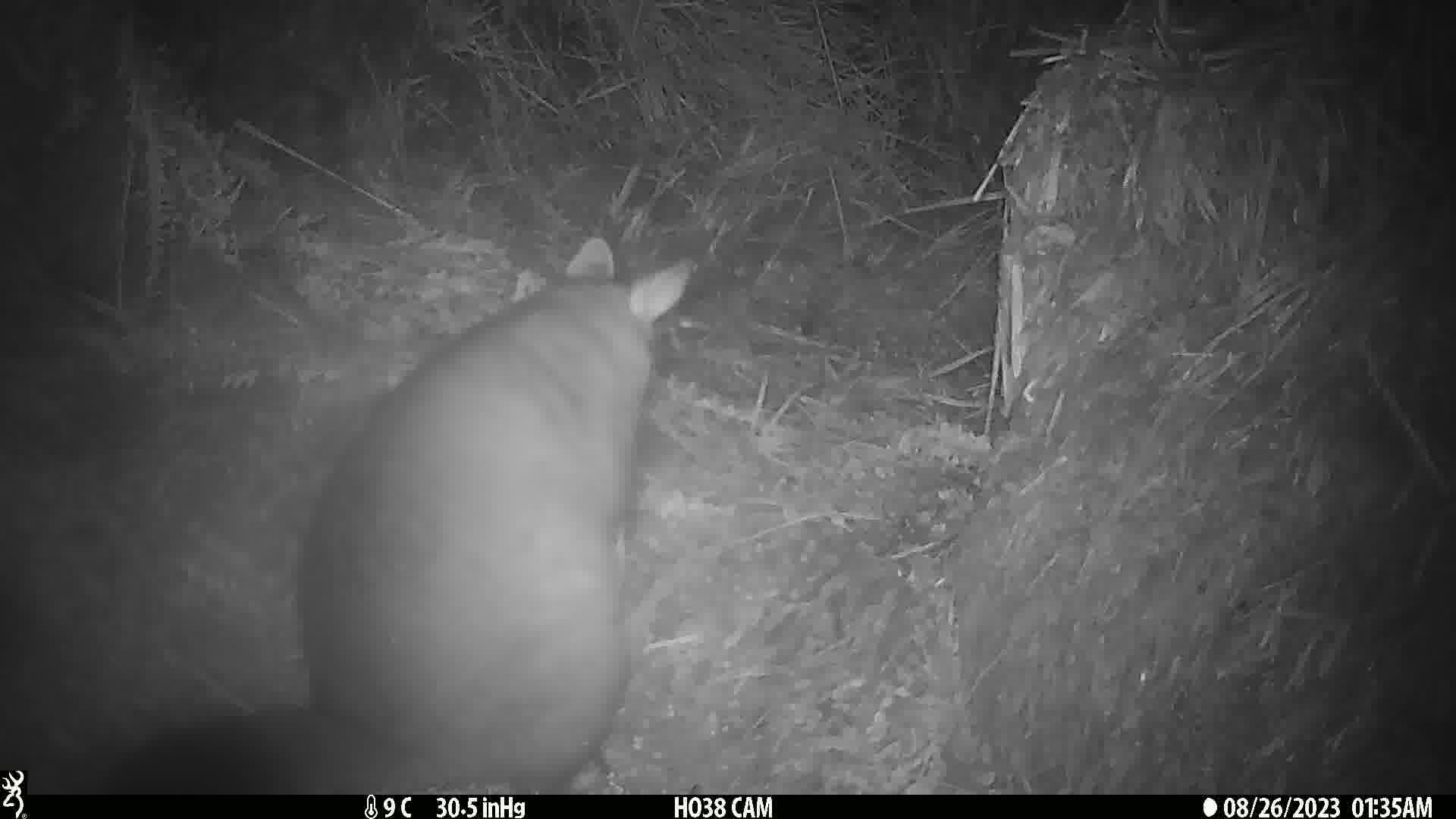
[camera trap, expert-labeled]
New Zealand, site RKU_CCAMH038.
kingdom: Animalia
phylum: Chordata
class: Mammalia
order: Diprotodontia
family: Phalangeridae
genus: Trichosurus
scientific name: Trichosurus vulpecula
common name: common brushtail possum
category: possum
Possum (common brushtail possum) (Trichosurus vulpecula).